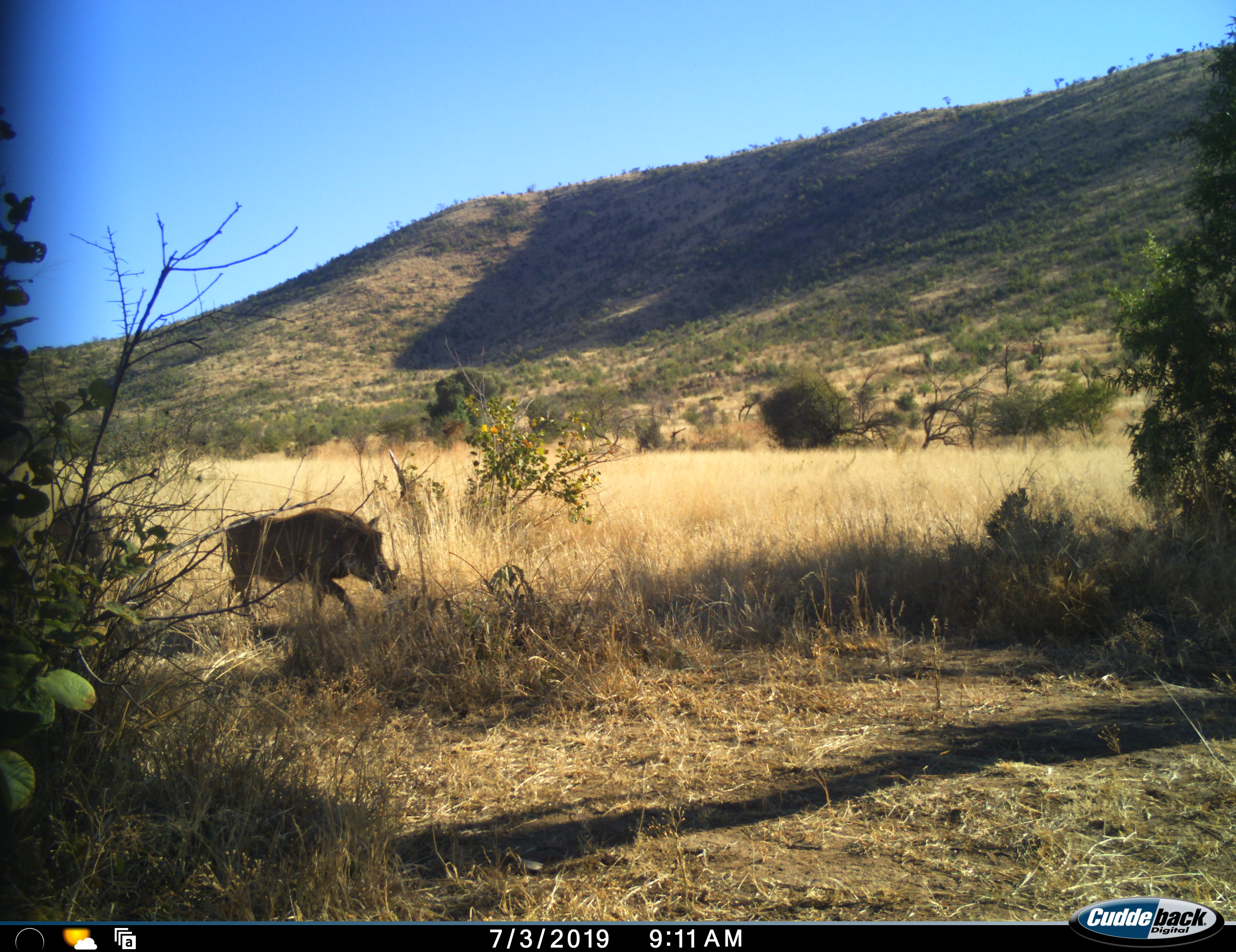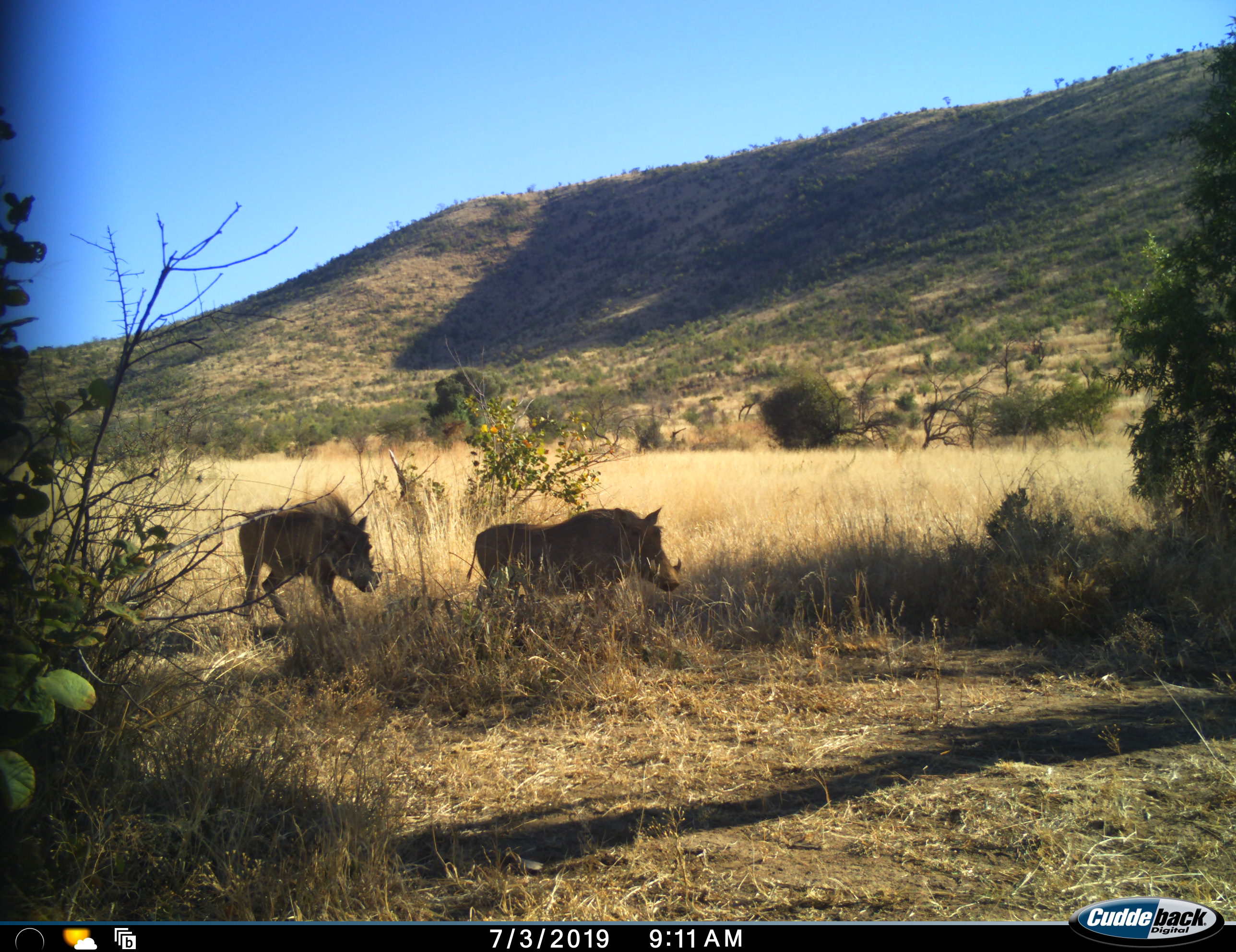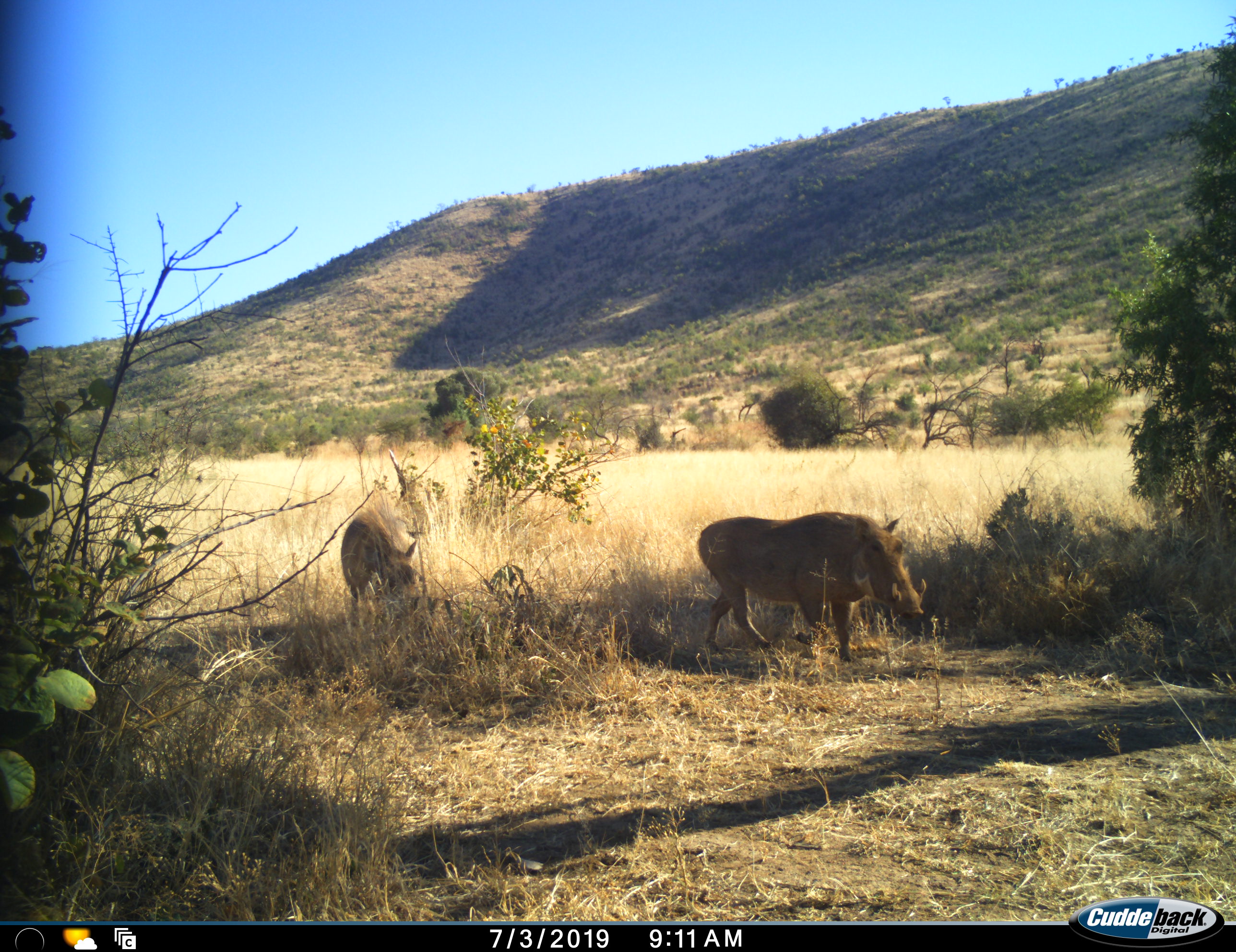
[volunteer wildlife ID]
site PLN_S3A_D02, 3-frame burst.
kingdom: Animalia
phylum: Chordata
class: Mammalia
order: Artiodactyla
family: Suidae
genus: Phacochoerus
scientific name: Phacochoerus africanus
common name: warthog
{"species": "warthog (Phacochoerus africanus)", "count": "2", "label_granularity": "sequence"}